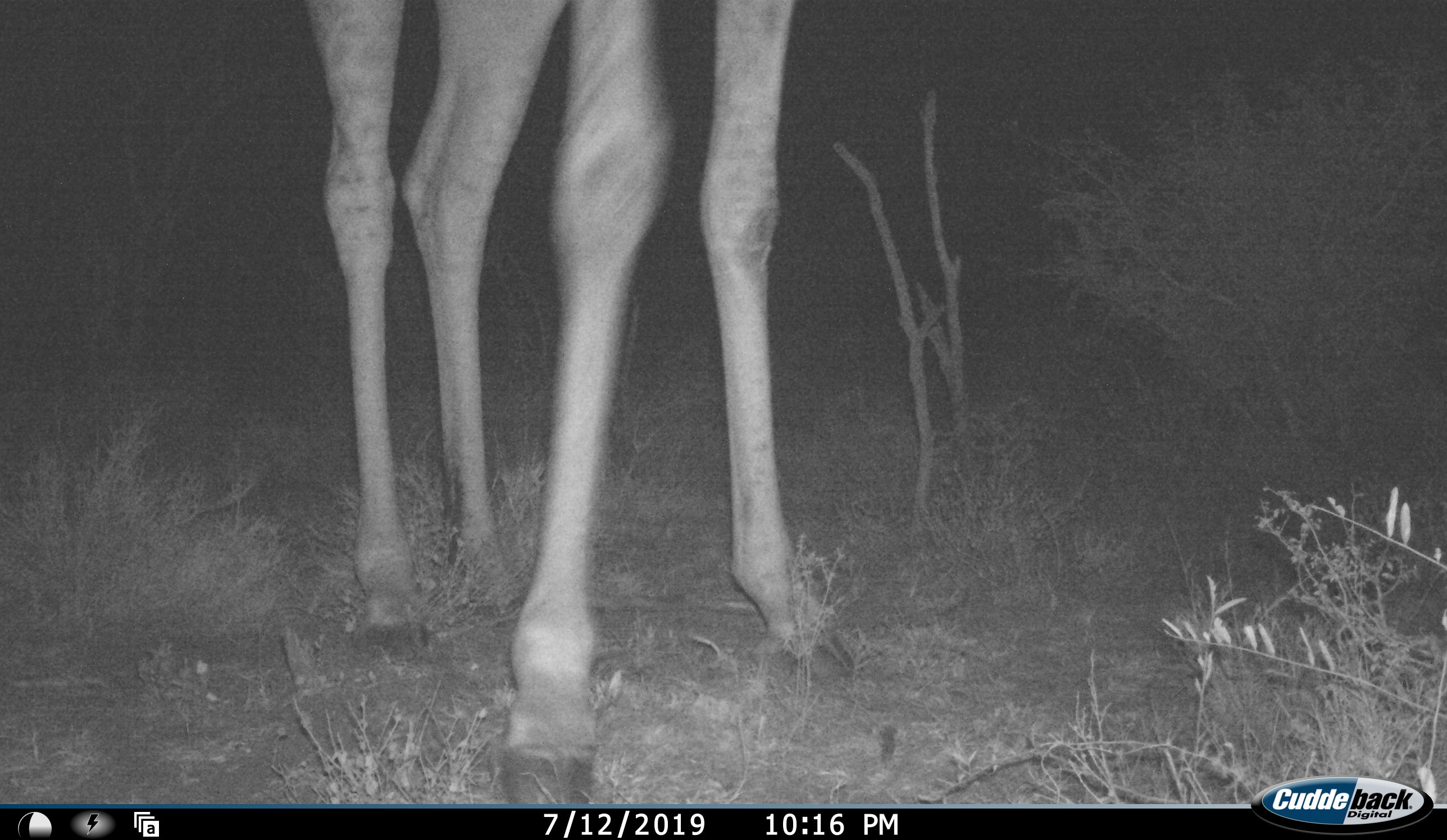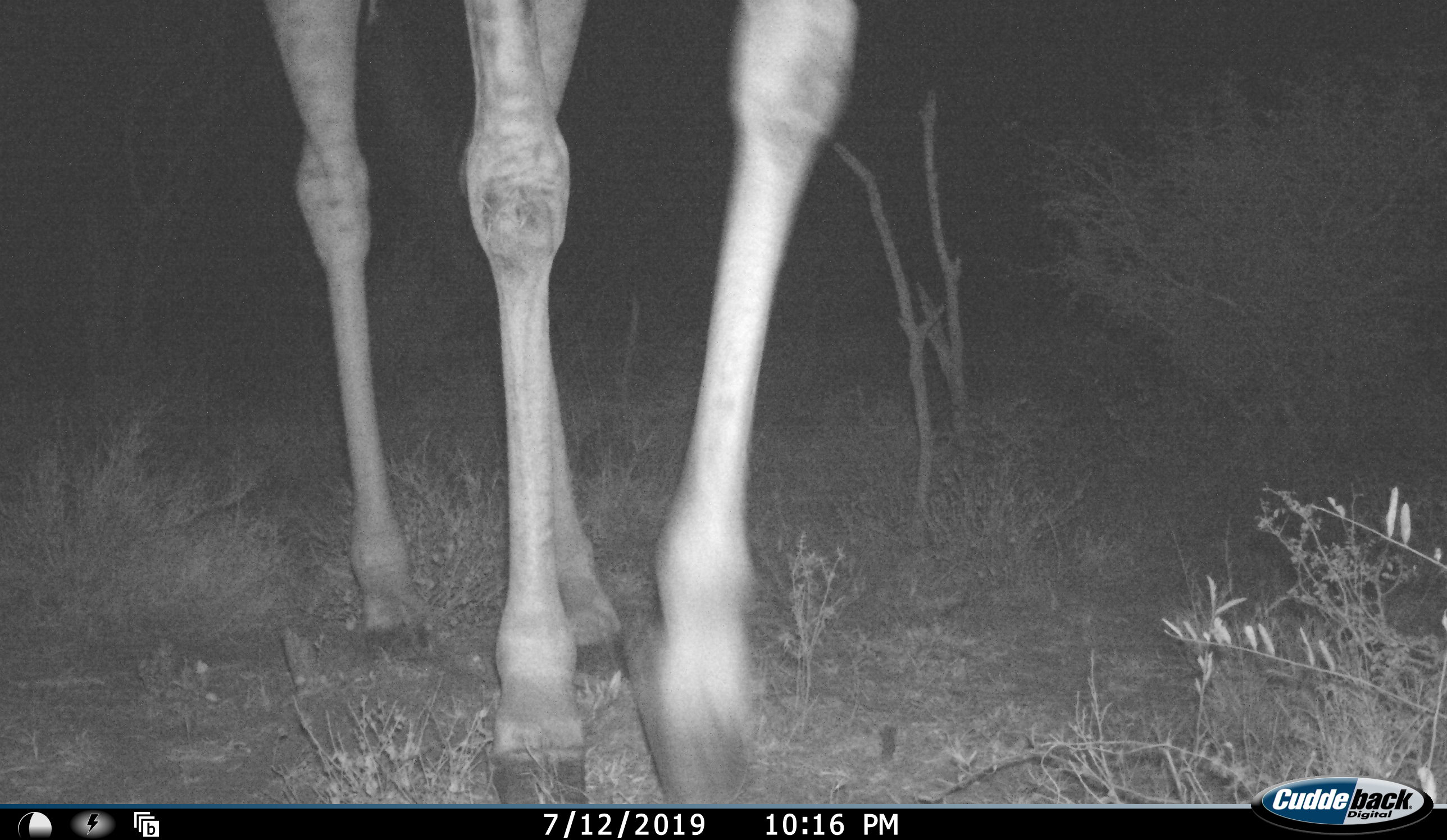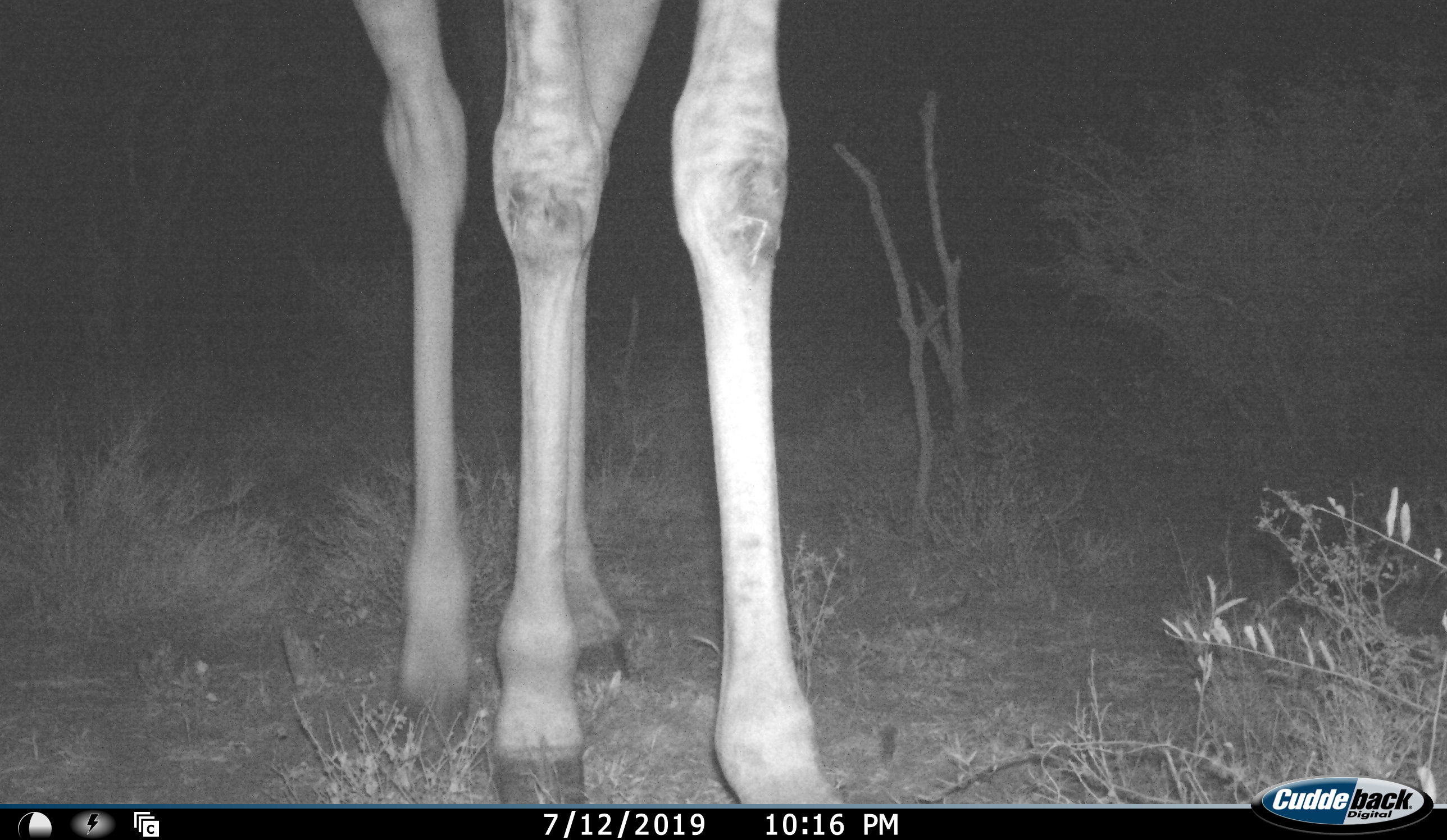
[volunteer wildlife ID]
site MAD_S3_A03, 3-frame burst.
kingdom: Animalia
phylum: Chordata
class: Mammalia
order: Artiodactyla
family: Giraffidae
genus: Giraffa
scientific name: Giraffa camelopardalis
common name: giraffe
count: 1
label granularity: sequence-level